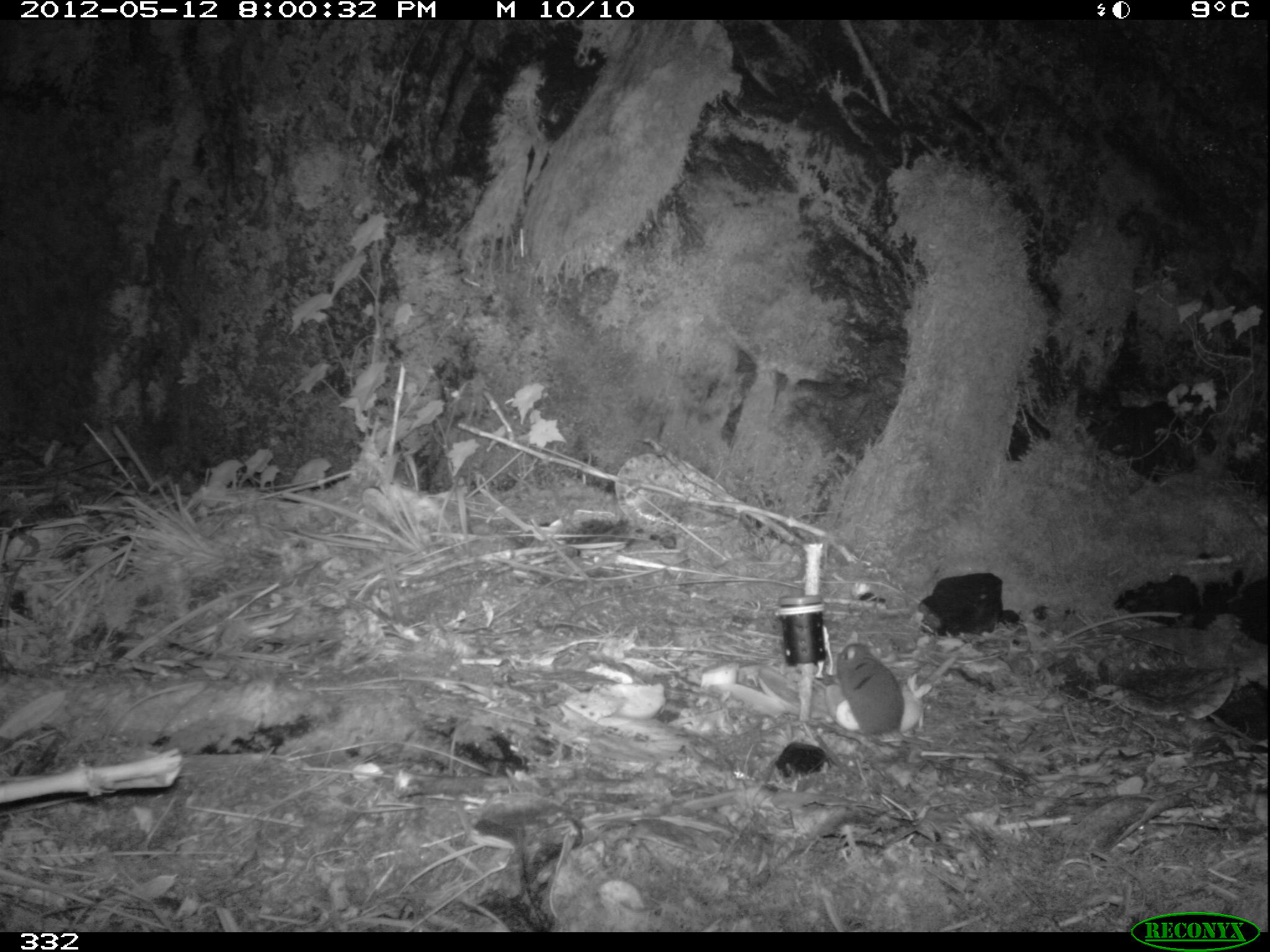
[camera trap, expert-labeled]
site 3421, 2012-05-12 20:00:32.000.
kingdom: Animalia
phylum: Chordata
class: Mammalia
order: Rodentia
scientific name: Rodentia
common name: rodents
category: unknown rodent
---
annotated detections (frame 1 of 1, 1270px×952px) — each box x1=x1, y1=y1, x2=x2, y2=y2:
unknown rodent: x1=832, y1=639, x2=1030, y2=779